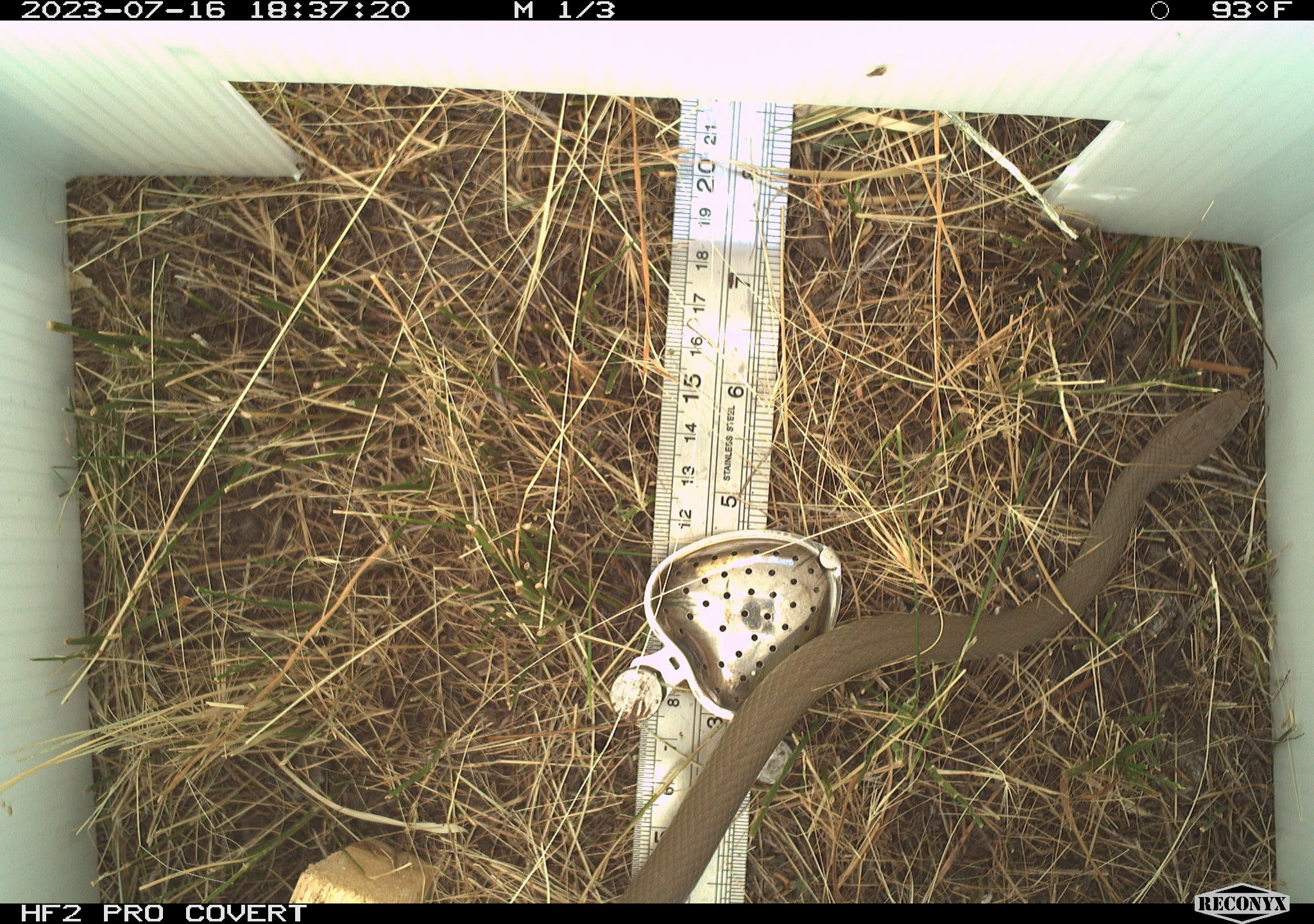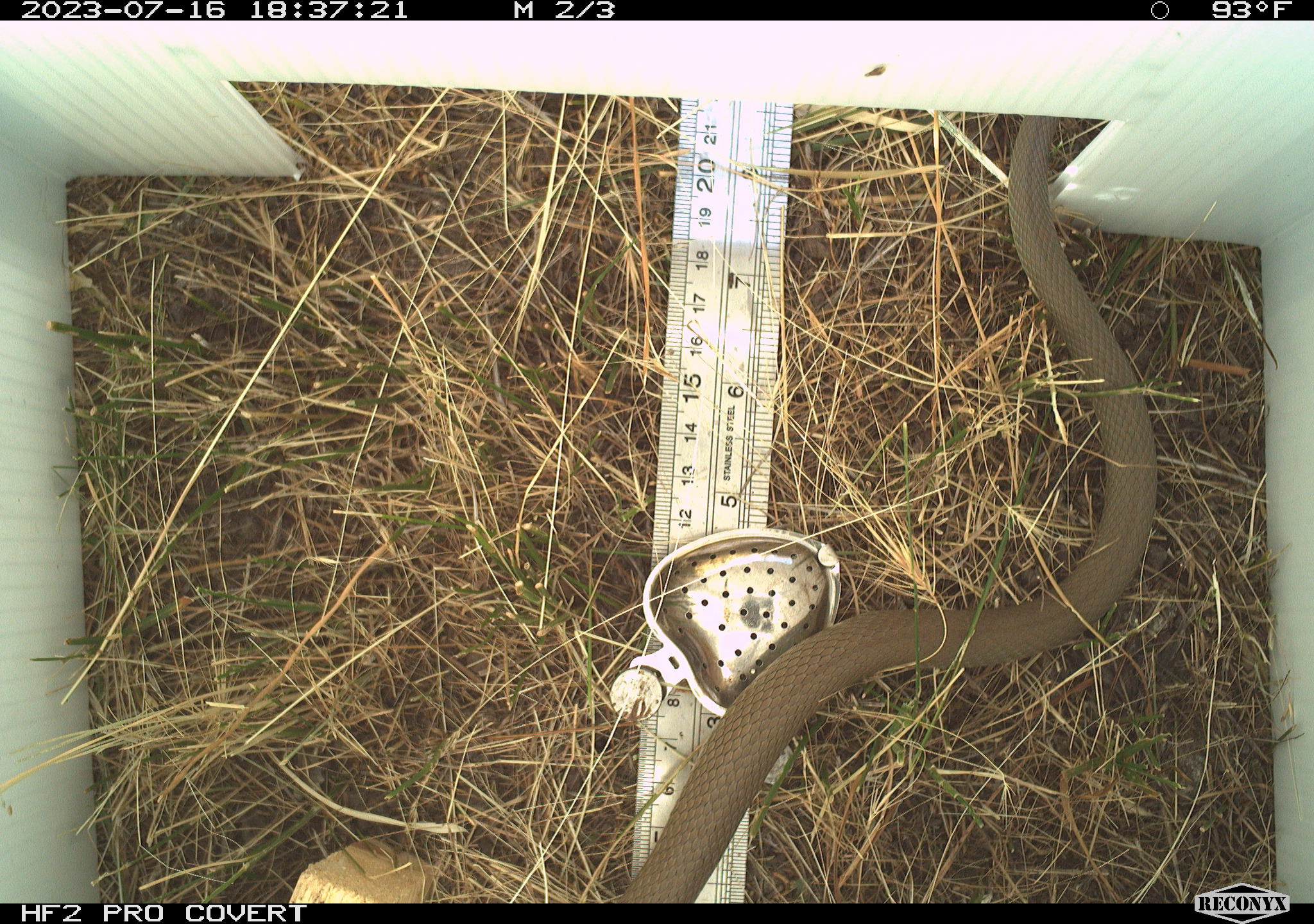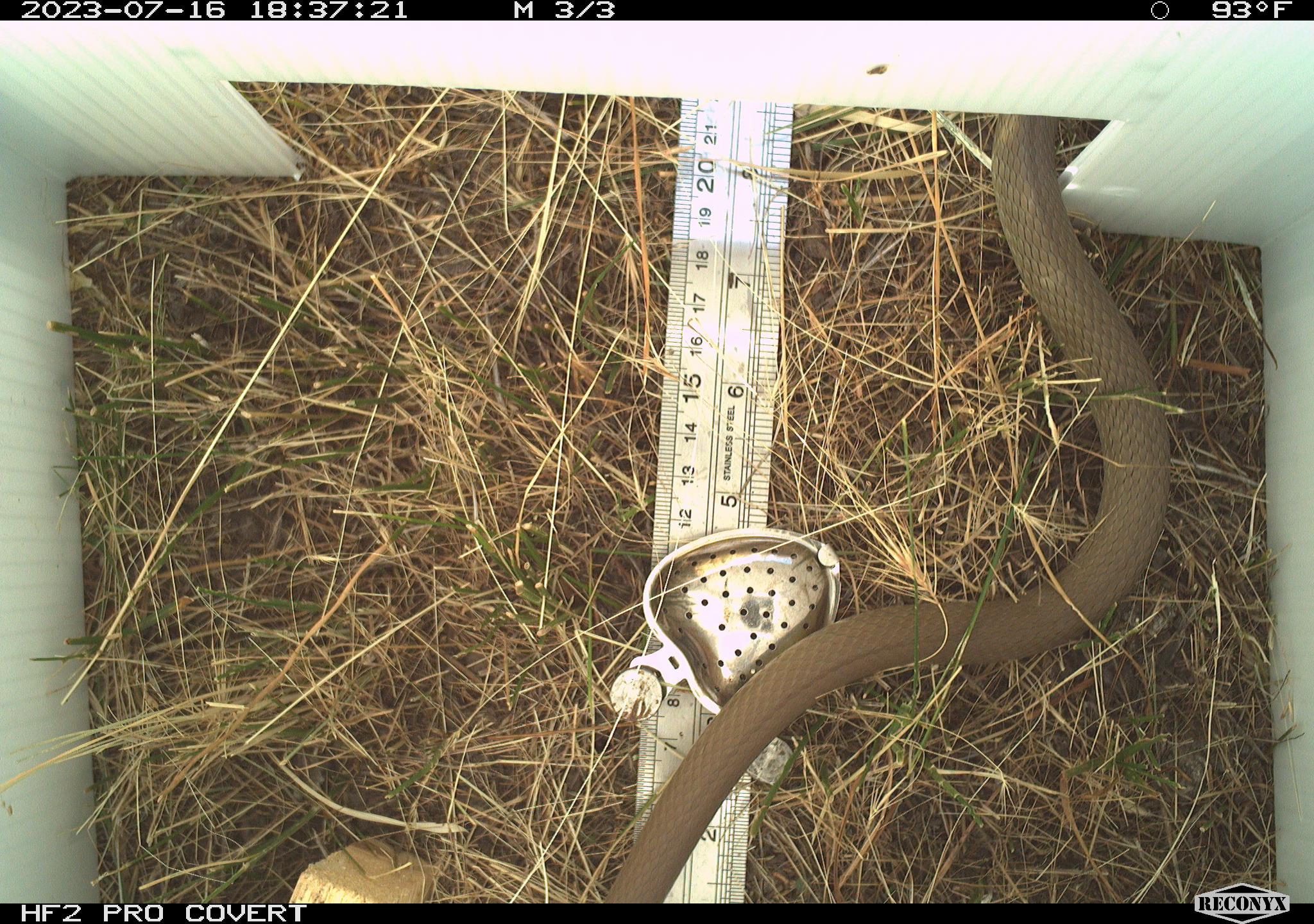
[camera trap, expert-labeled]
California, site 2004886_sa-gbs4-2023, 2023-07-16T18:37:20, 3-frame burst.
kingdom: Animalia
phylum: Chordata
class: Reptilia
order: Squamata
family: Colubridae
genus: Coluber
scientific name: Coluber constrictor mormon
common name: western yellow-bellied racer